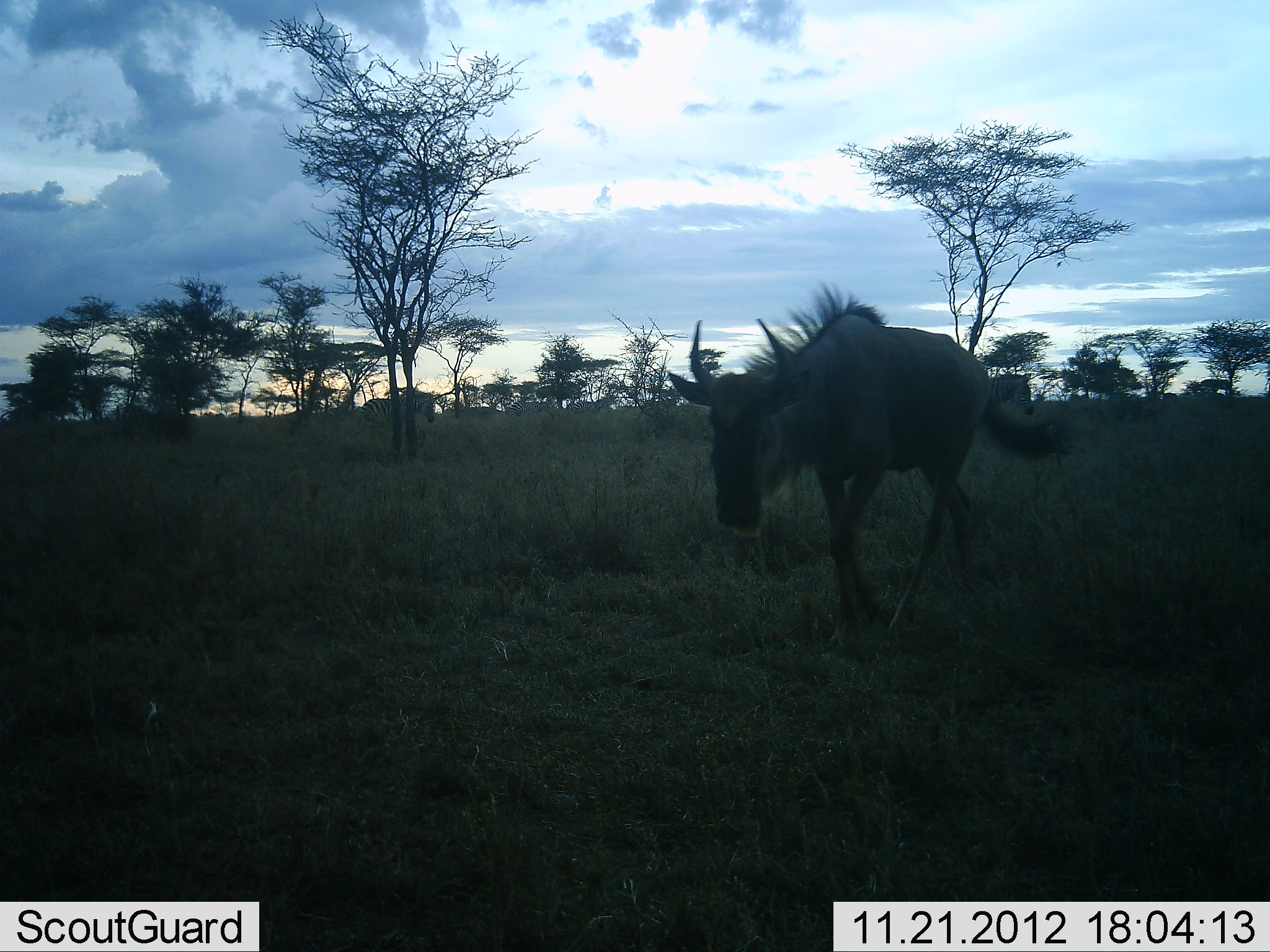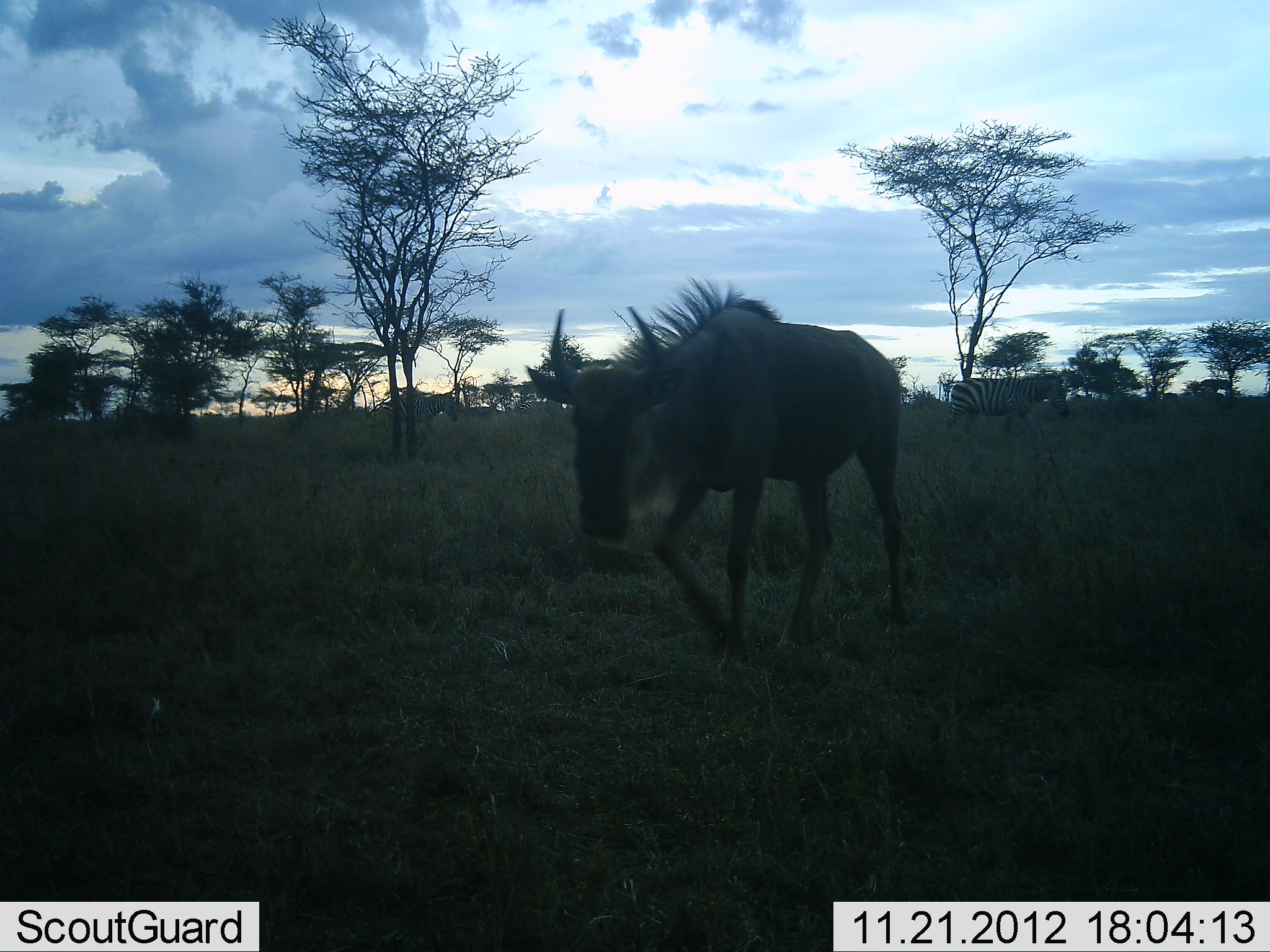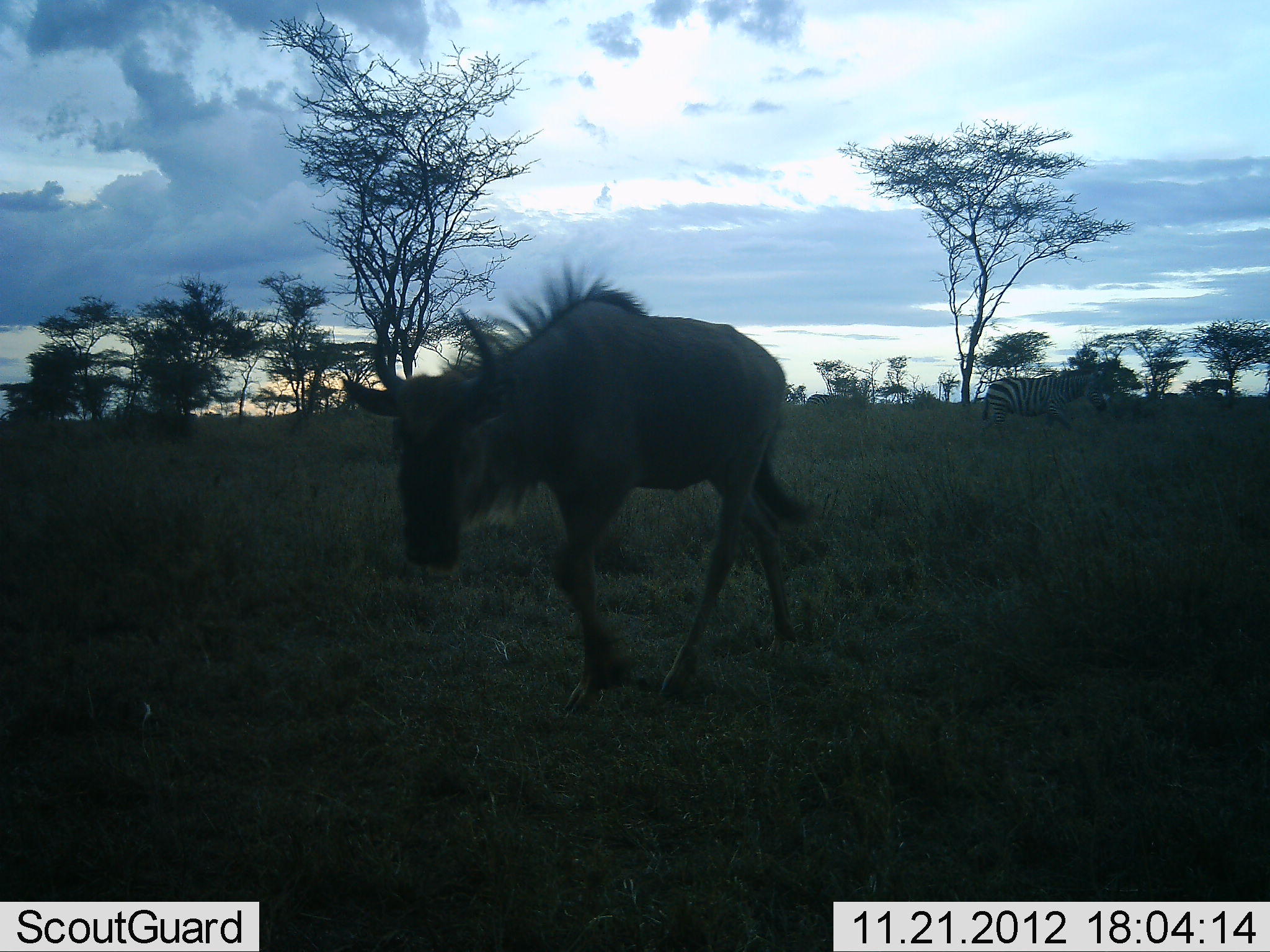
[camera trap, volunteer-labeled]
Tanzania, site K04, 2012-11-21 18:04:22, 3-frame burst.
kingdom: Animalia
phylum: Chordata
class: Mammalia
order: Artiodactyla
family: Bovidae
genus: Connochaetes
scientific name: Connochaetes taurinus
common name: blue wildebeest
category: wildebeest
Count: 1.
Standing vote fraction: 8%.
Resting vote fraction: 0%.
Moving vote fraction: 92%.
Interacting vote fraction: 0%.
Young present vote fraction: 0%.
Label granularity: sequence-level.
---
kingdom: Animalia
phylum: Chordata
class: Mammalia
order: Perissodactyla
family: Equidae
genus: Equus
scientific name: Equus quagga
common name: plains zebra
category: zebra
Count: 2.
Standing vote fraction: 20%.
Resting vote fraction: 0%.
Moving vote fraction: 80%.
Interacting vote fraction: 0%.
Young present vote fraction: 0%.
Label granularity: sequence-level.